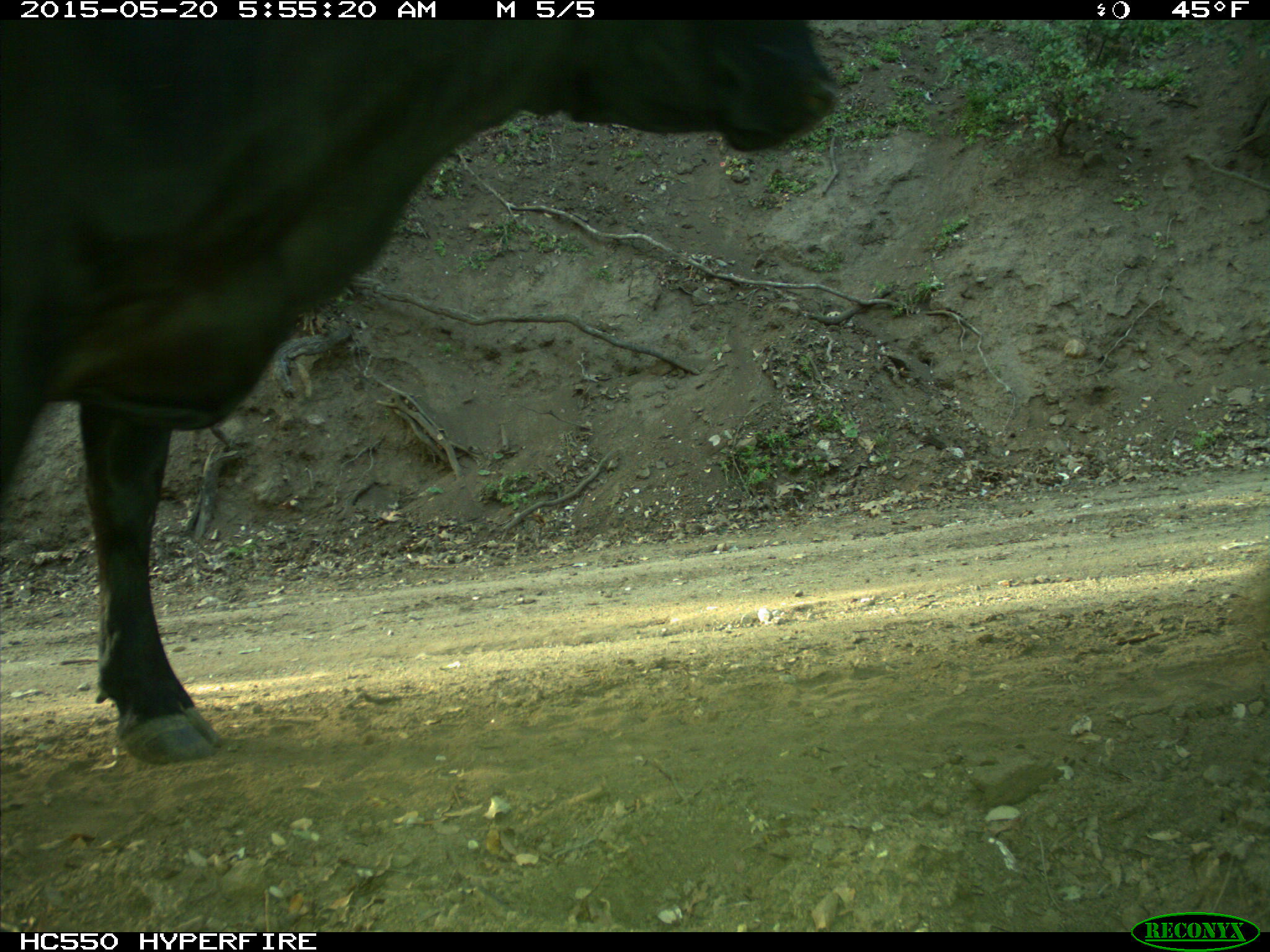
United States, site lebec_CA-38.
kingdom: Animalia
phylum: Chordata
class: Mammalia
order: Artiodactyla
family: Bovidae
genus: Bos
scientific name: Bos taurus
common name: domestic cow